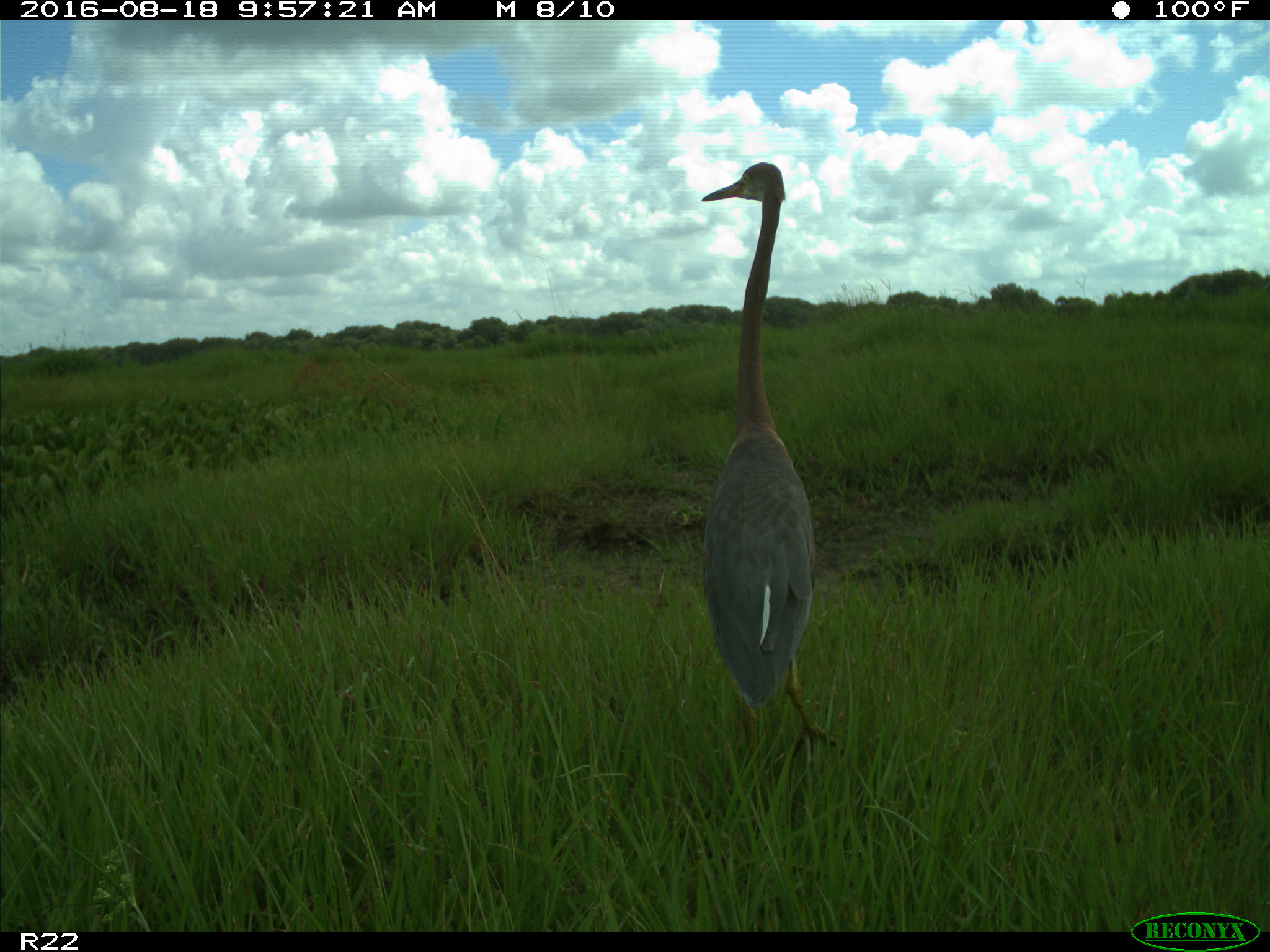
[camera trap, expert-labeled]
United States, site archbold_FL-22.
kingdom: Animalia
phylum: Chordata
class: Aves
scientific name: Aves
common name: birds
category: unidentified bird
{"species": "unidentified bird (birds) (Aves)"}